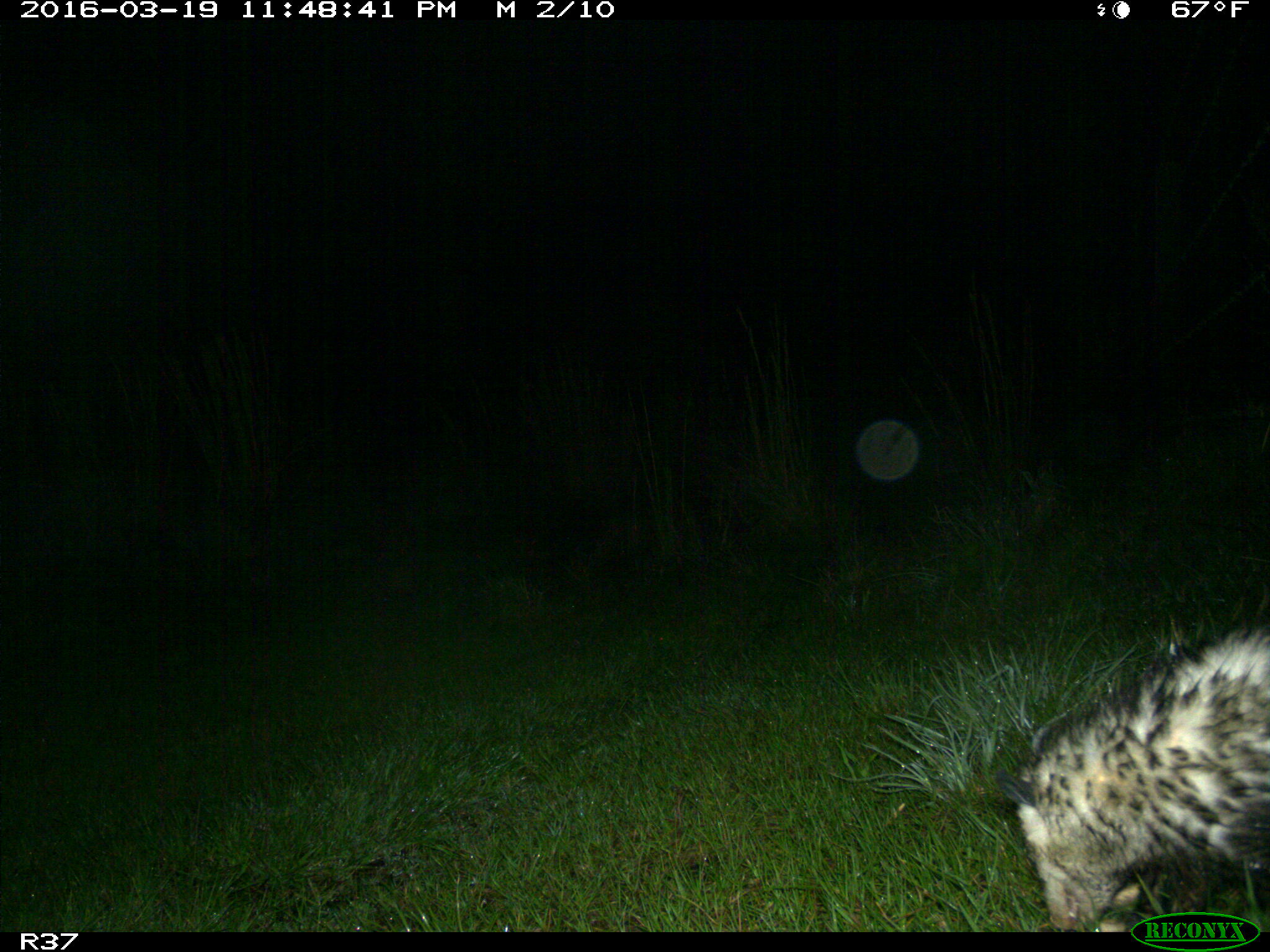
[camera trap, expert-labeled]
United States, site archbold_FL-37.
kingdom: Animalia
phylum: Chordata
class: Mammalia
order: Didelphimorphia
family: Didelphidae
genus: Didelphis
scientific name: Didelphis virginiana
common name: virginia opossum